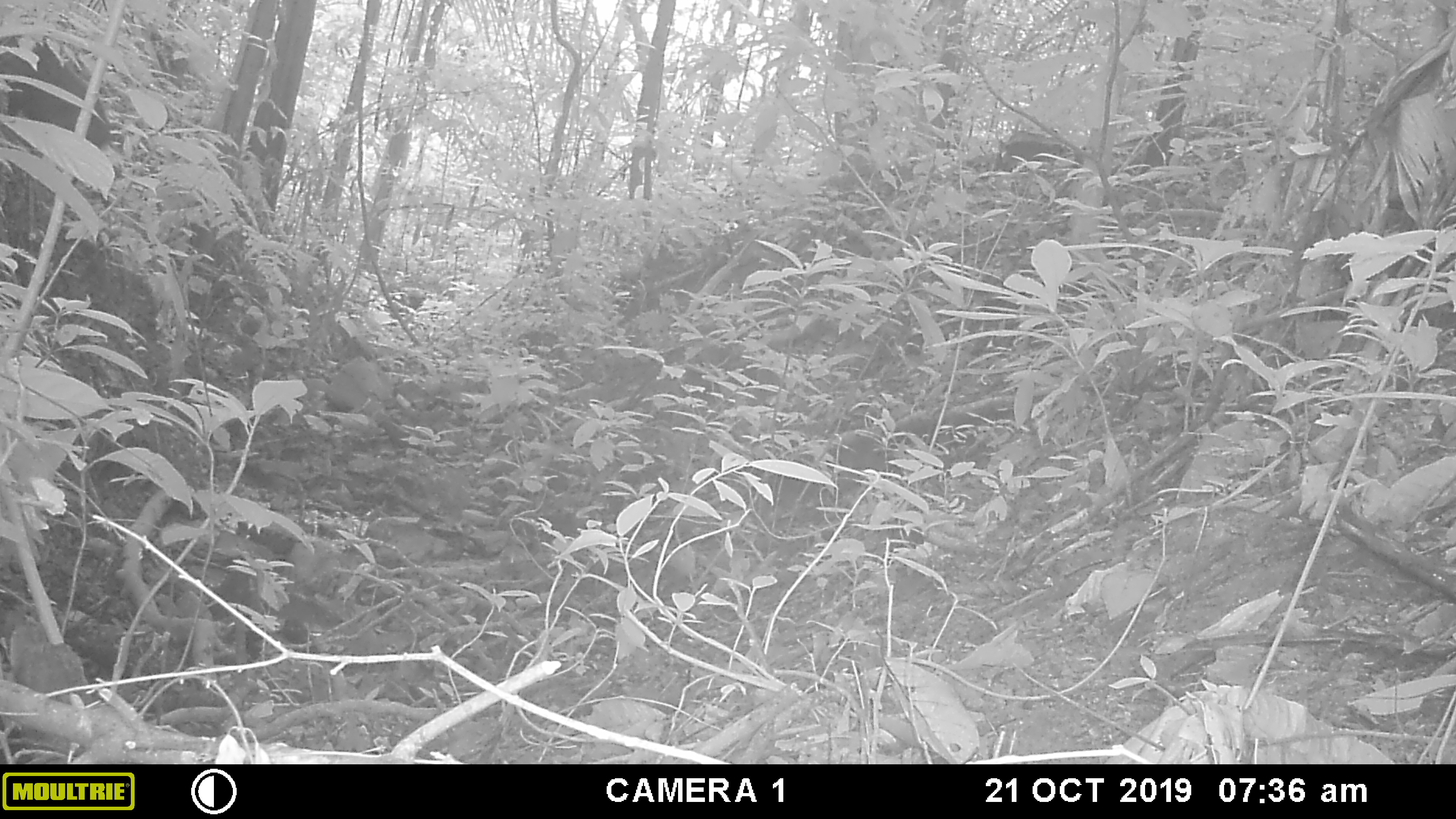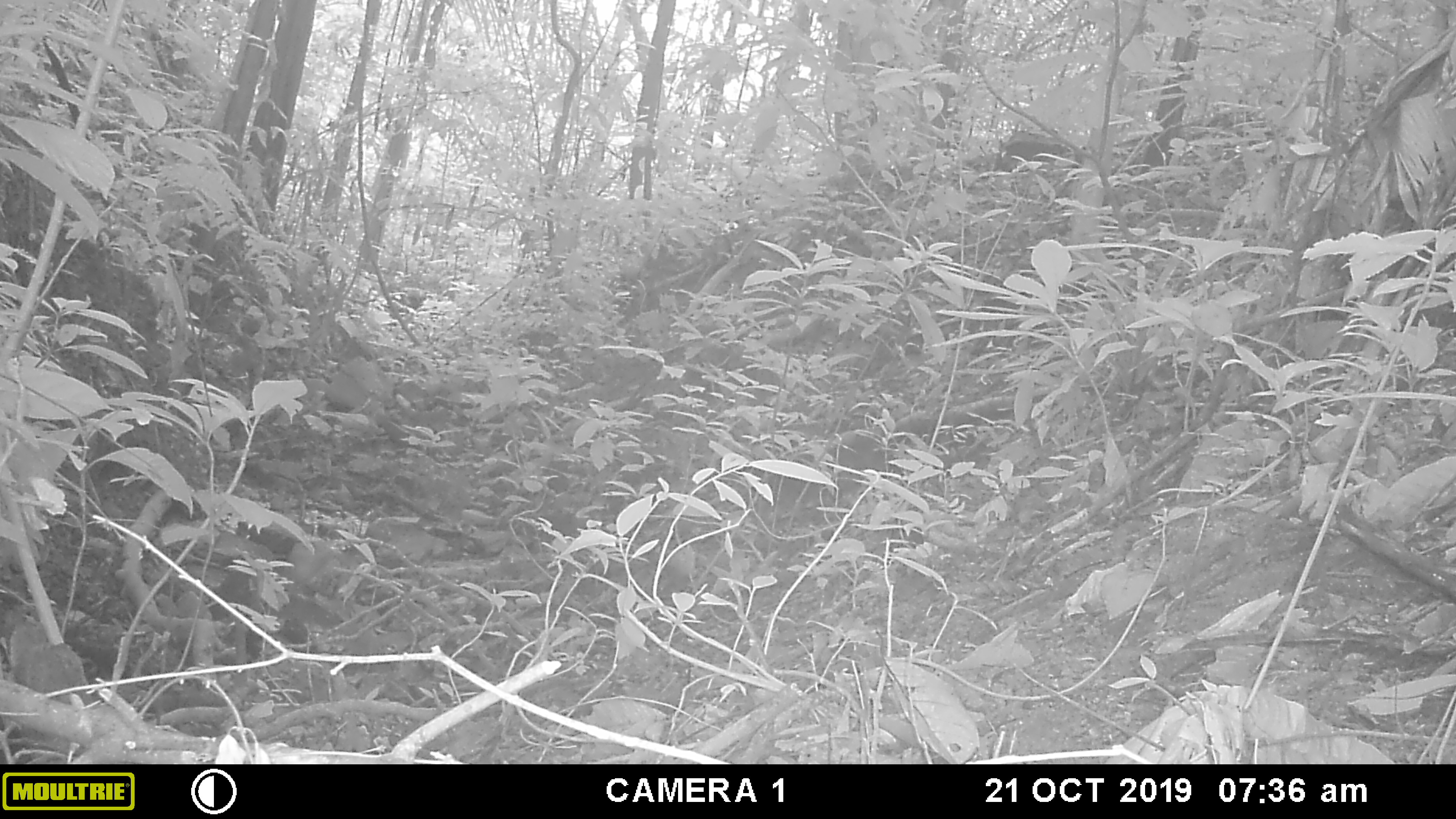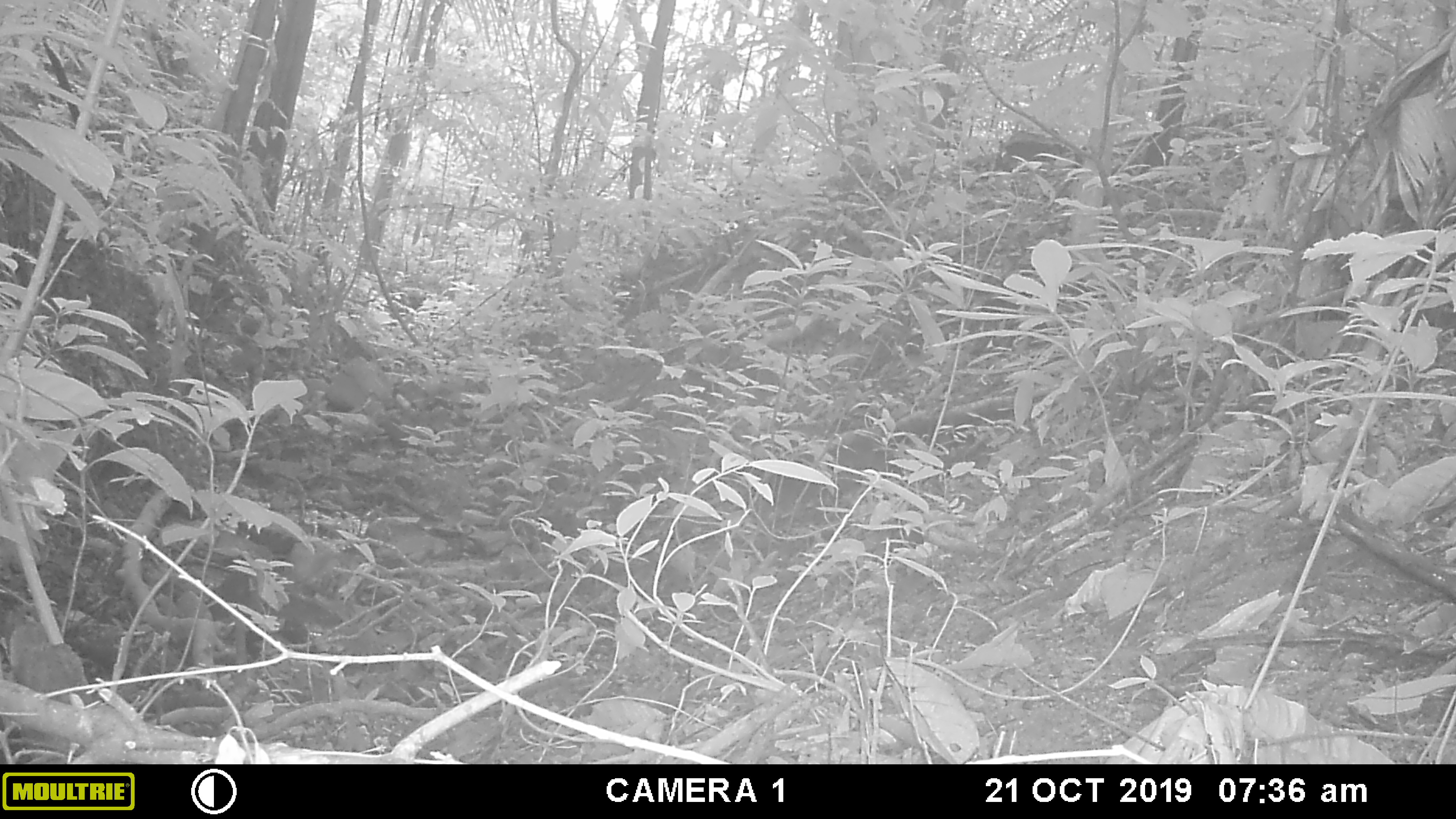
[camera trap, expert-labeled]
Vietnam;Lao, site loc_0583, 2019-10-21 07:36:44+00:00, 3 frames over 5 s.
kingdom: Animalia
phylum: Chordata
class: Mammalia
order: Artiodactyla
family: Suidae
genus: Sus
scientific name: Sus scrofa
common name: eurasian wild pig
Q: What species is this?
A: Eurasian wild pig (Sus scrofa).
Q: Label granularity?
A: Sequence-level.